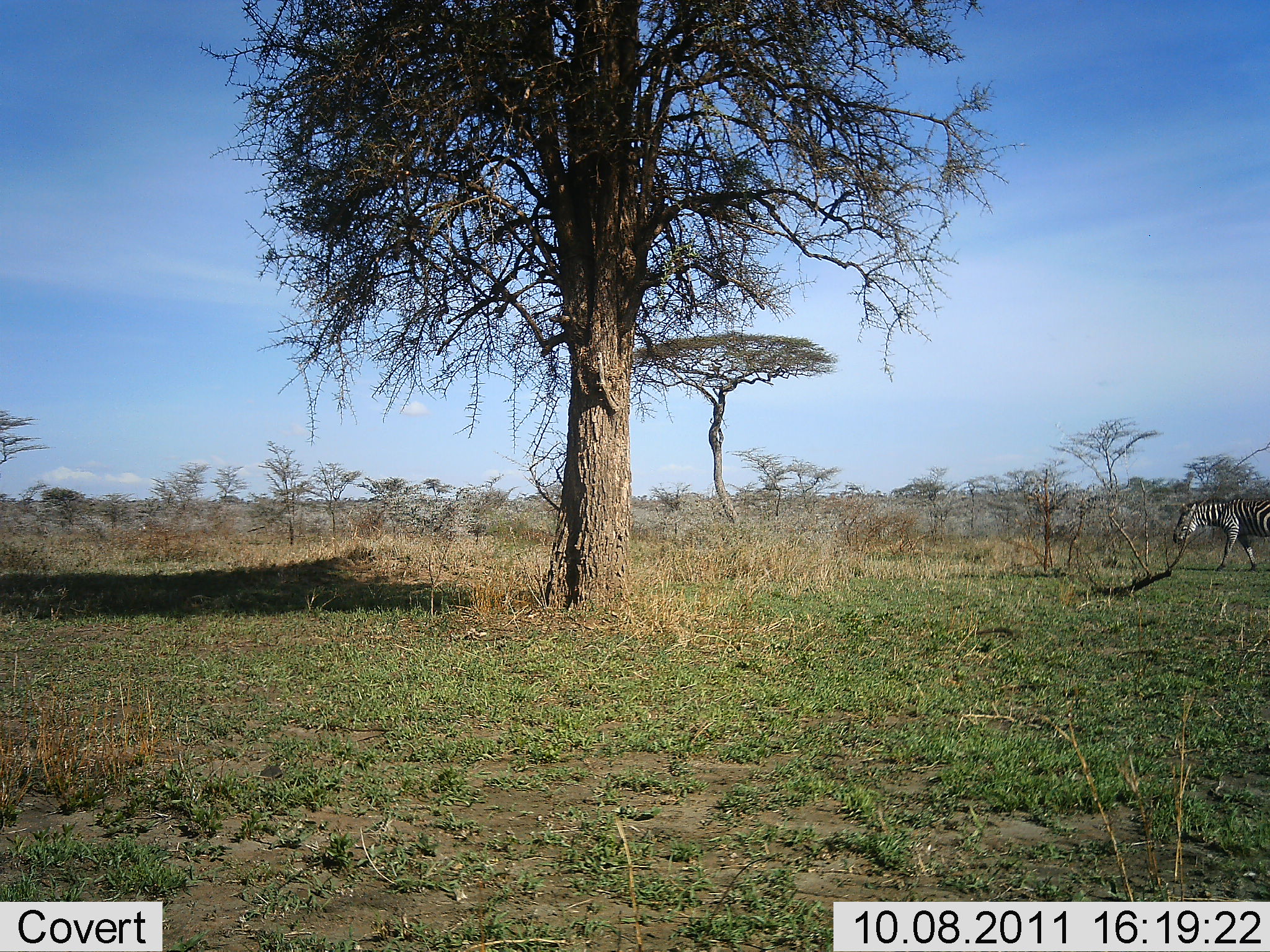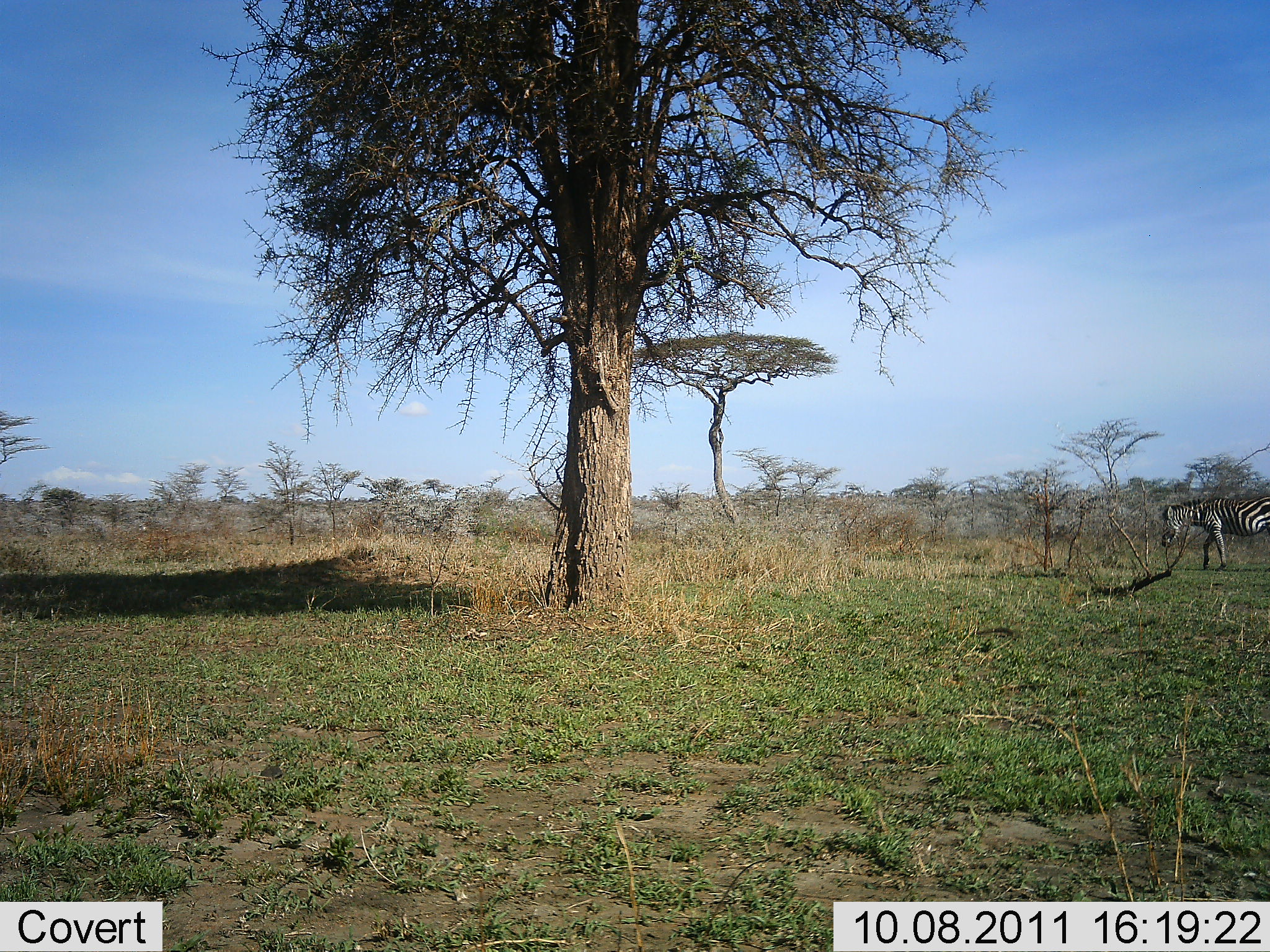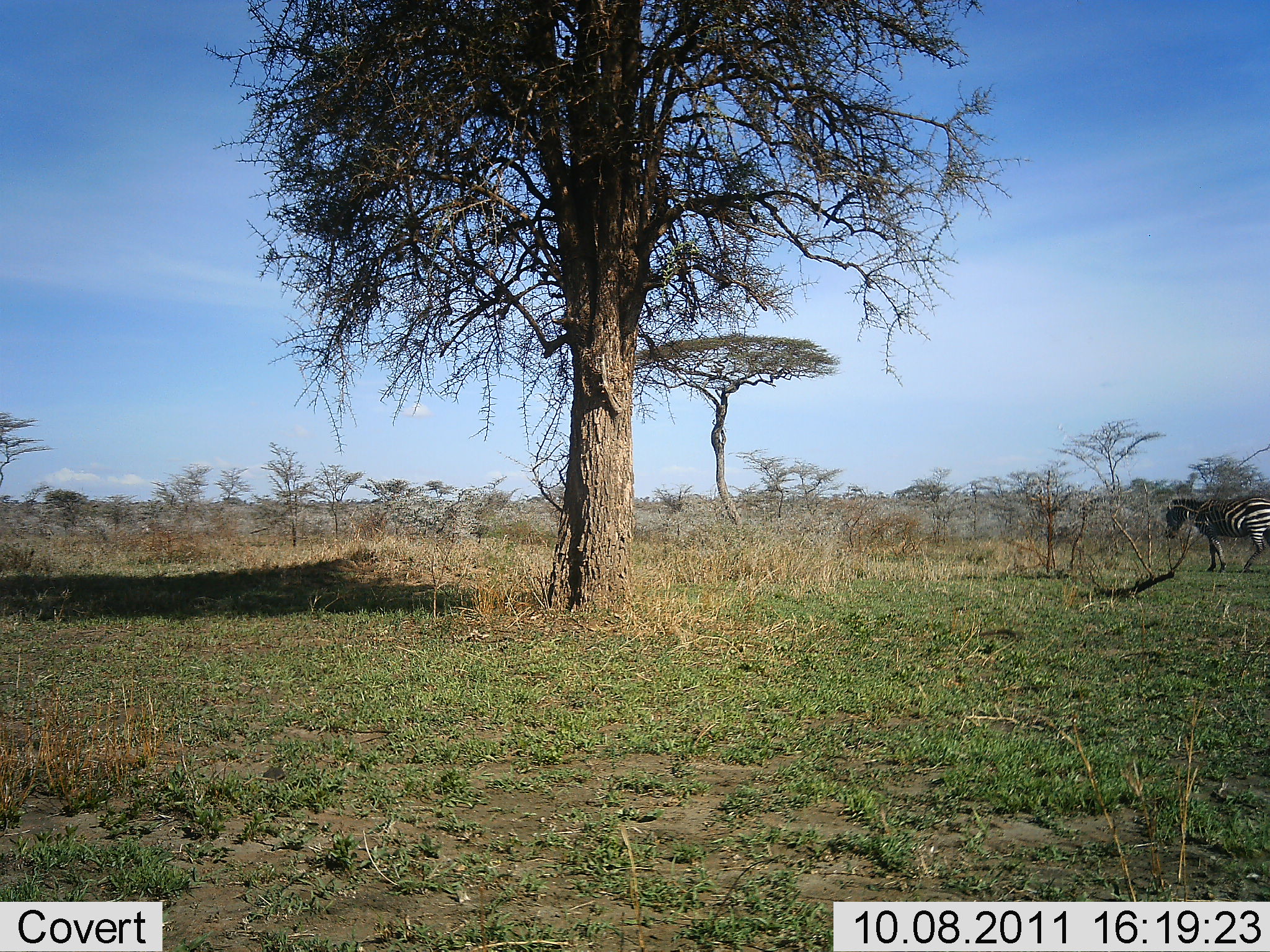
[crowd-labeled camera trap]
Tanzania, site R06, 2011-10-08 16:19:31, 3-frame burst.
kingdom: Animalia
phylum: Chordata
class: Mammalia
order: Perissodactyla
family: Equidae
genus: Equus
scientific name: Equus quagga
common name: plains zebra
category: zebra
Zebra (plains zebra) (Equus quagga), count 1. Behavior (volunteer vote fractions): standing 17%, resting 0%, moving 92%, interacting 0%. Young present (vote fraction): 0%. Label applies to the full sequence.